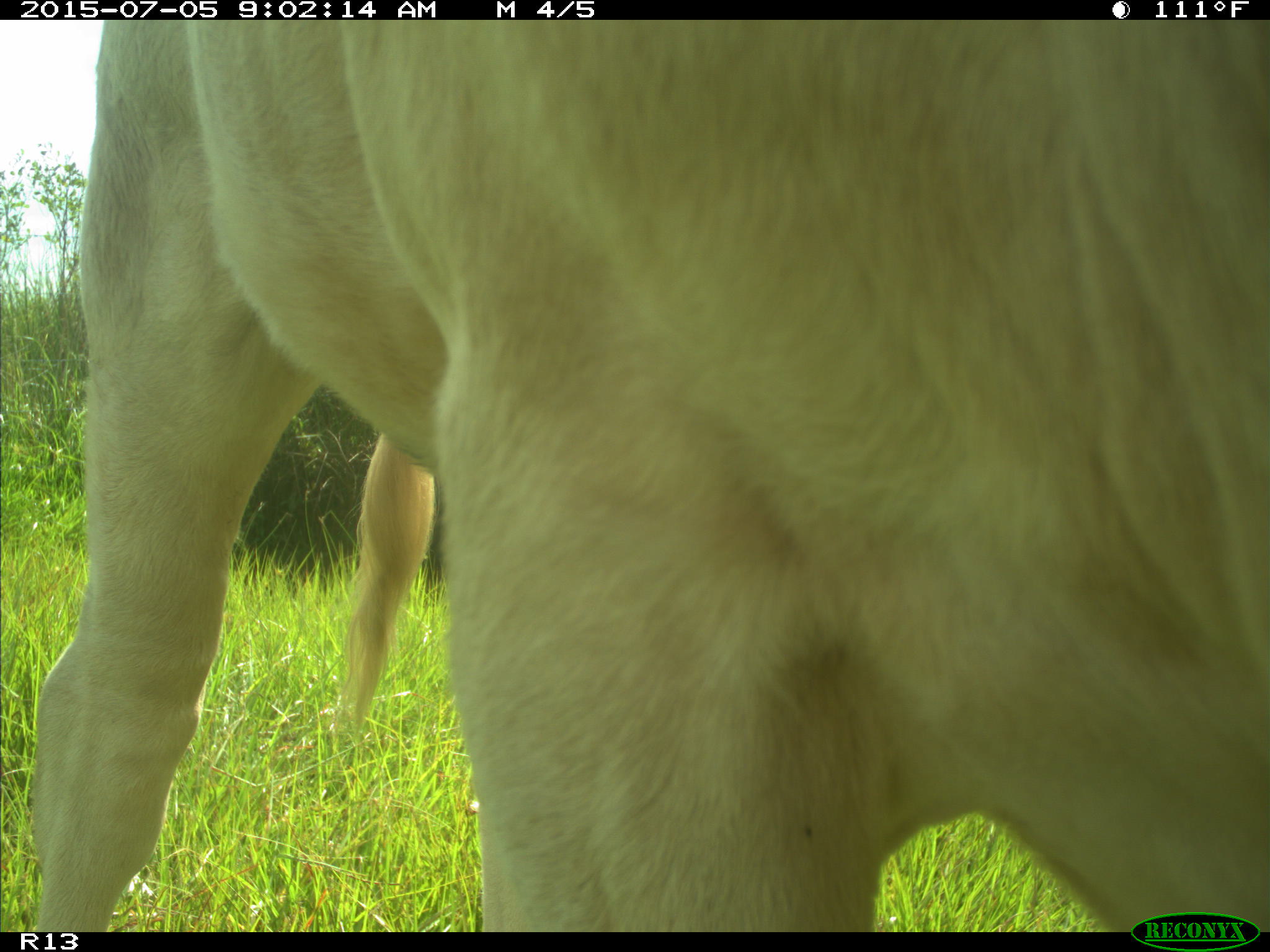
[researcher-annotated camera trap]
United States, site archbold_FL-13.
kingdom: Animalia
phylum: Chordata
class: Mammalia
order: Artiodactyla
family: Bovidae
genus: Bos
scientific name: Bos taurus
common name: domestic cow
Bos taurus (domestic cow).